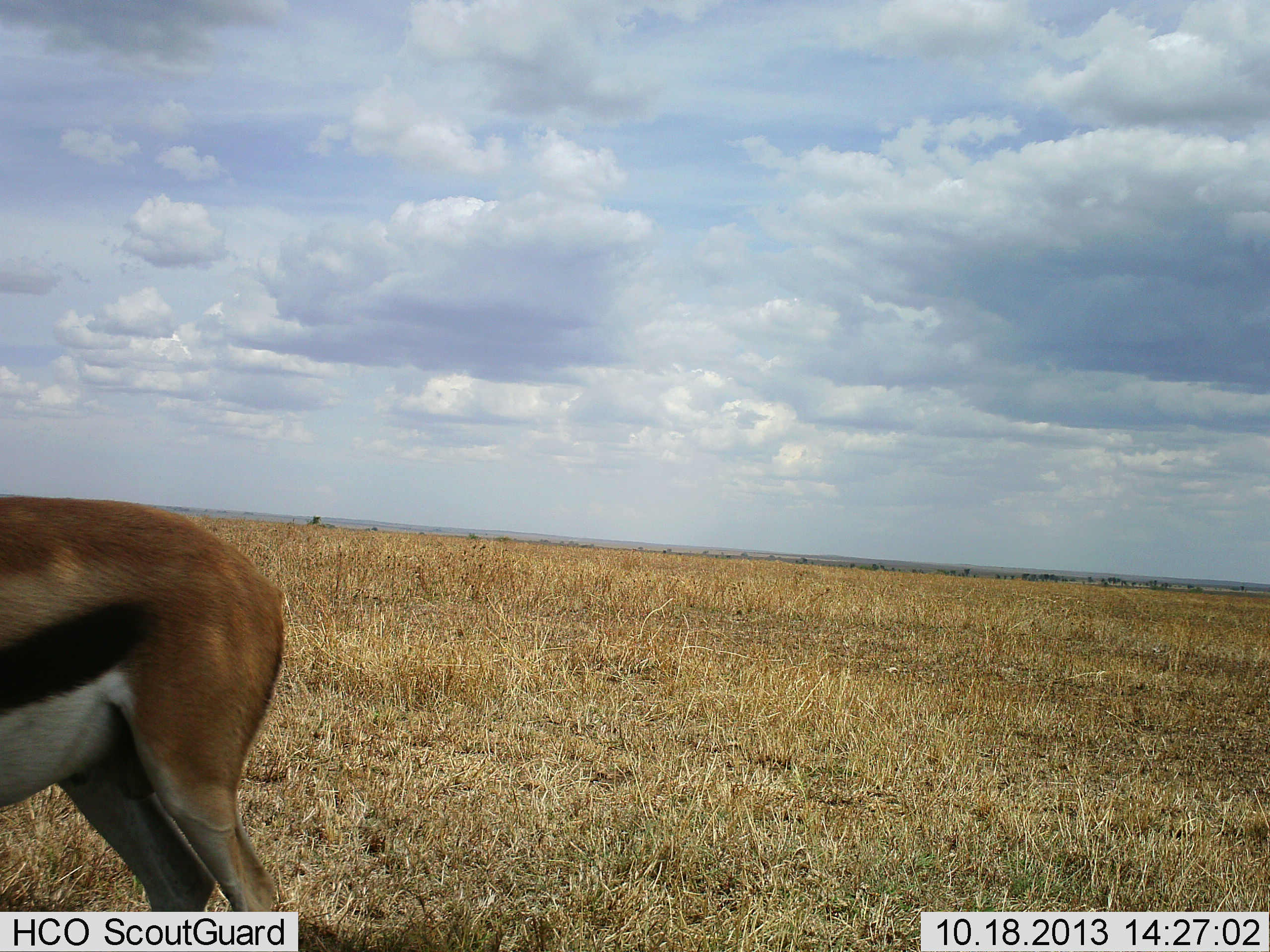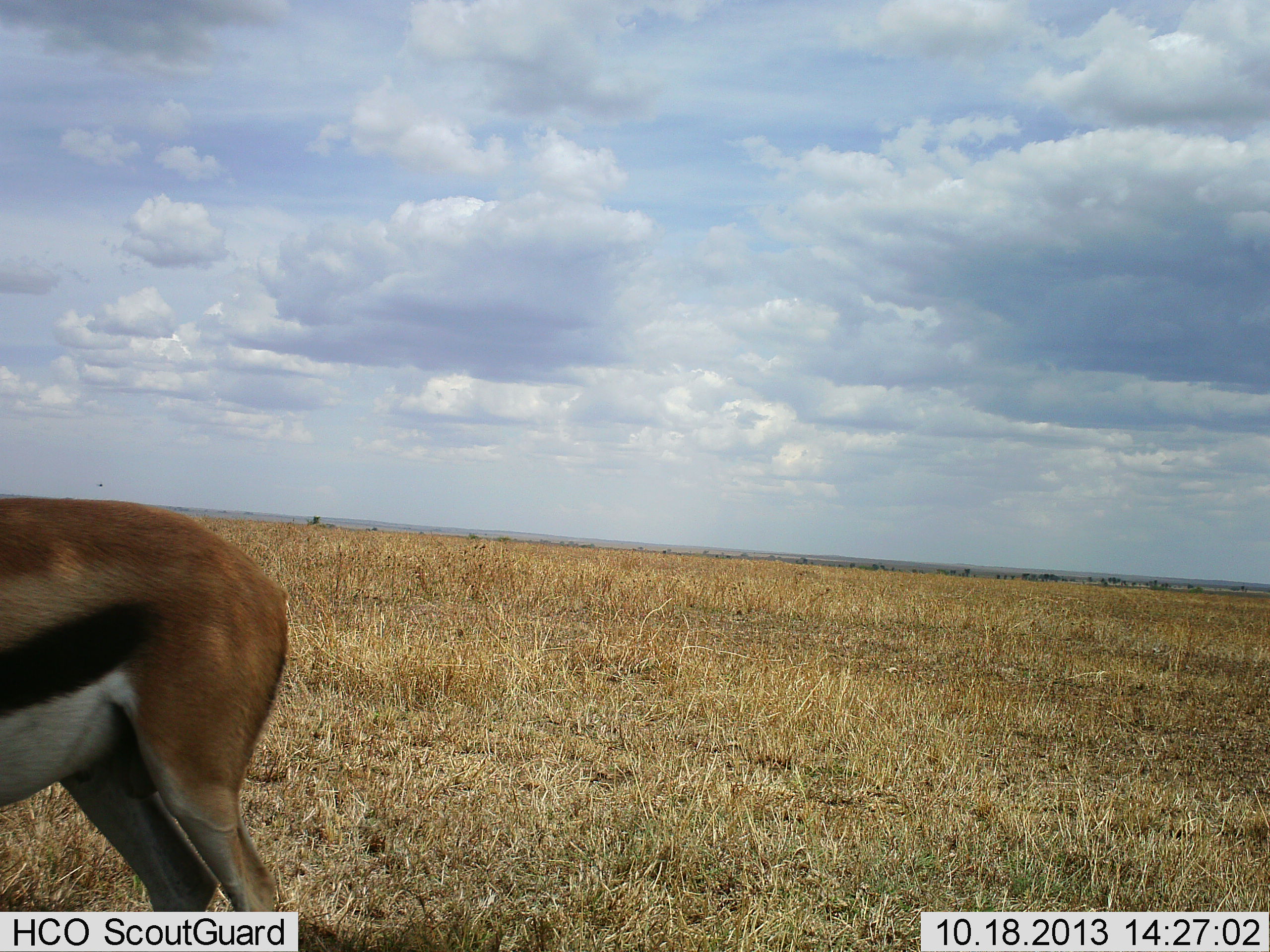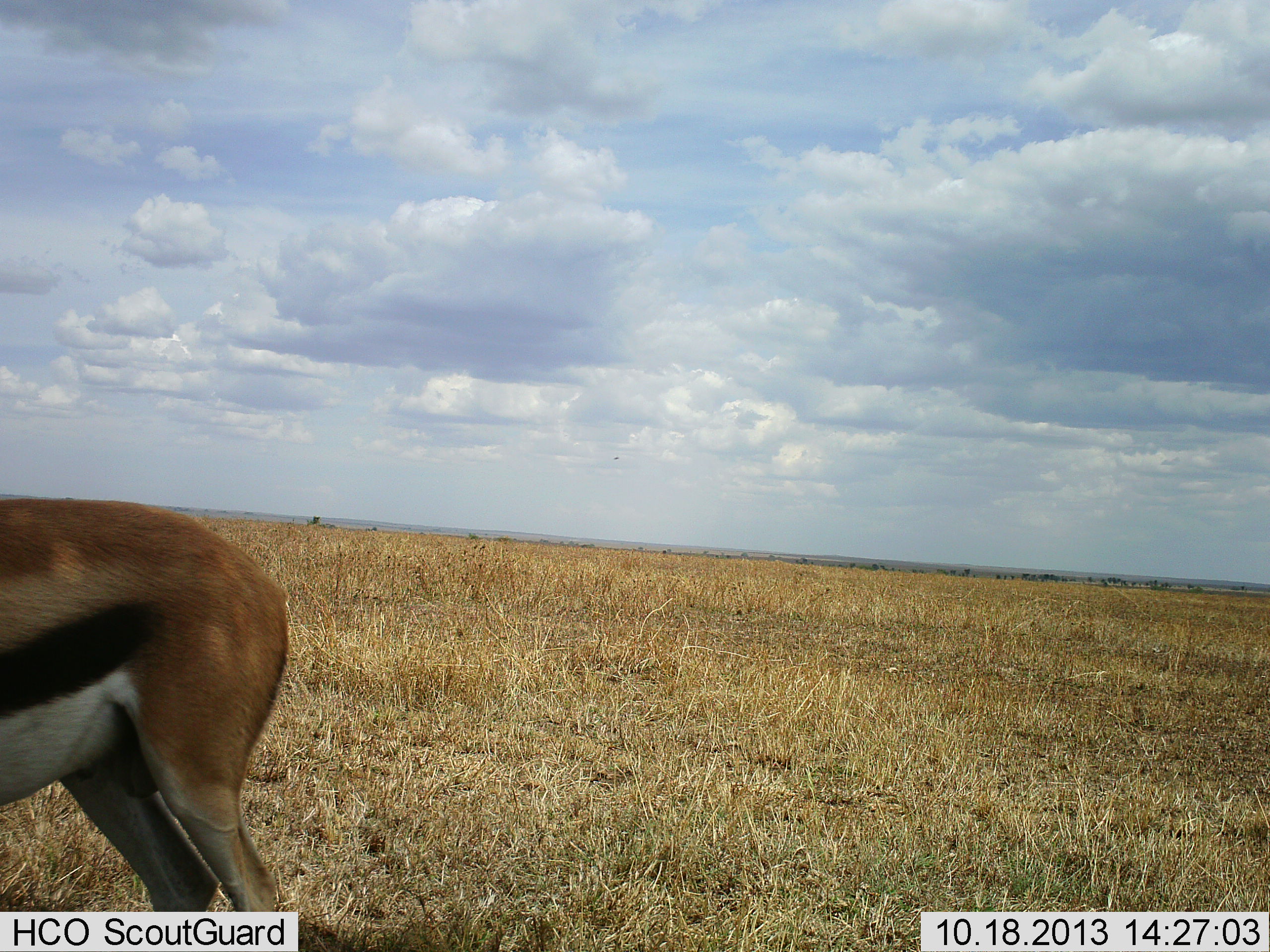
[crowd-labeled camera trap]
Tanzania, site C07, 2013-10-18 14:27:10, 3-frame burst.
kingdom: Animalia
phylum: Chordata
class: Mammalia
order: Artiodactyla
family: Bovidae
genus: Eudorcas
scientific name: Eudorcas thomsonii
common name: thomson's gazelle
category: gazellethomsons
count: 1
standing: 90%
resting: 0%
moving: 10%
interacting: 0%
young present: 0%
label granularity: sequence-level